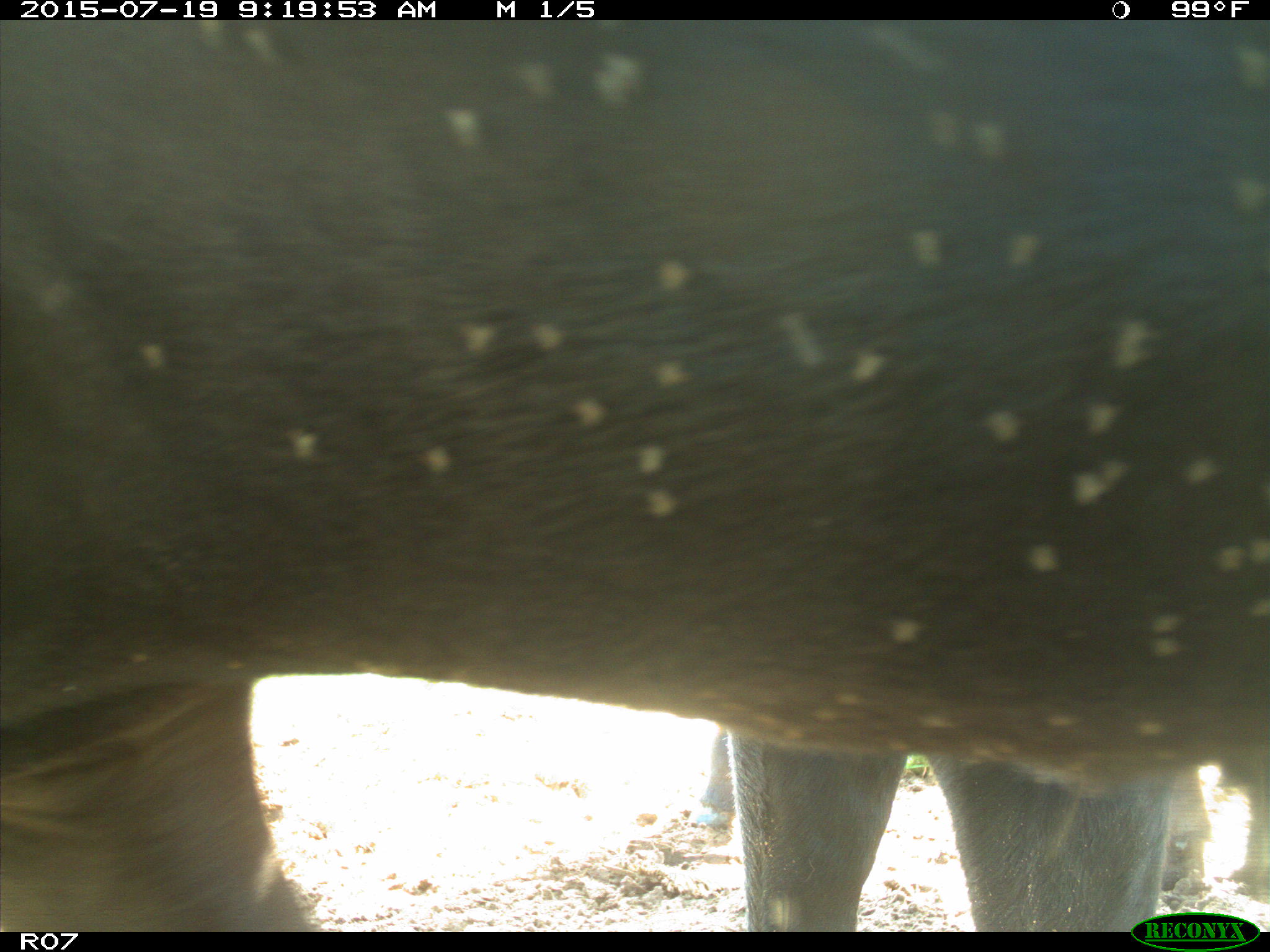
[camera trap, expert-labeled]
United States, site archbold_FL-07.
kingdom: Animalia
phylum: Chordata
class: Mammalia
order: Artiodactyla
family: Bovidae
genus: Bos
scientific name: Bos taurus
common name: domestic cow